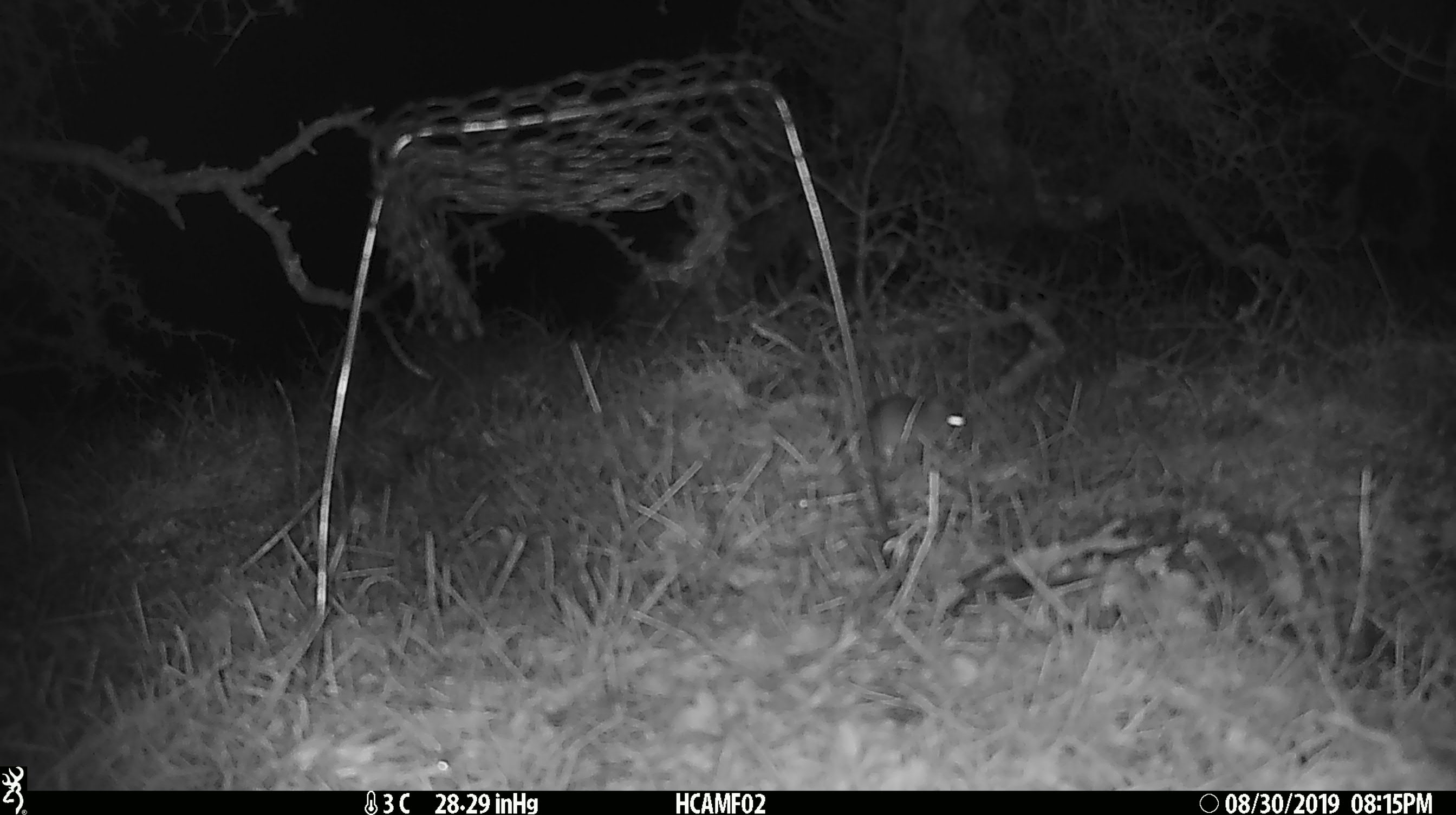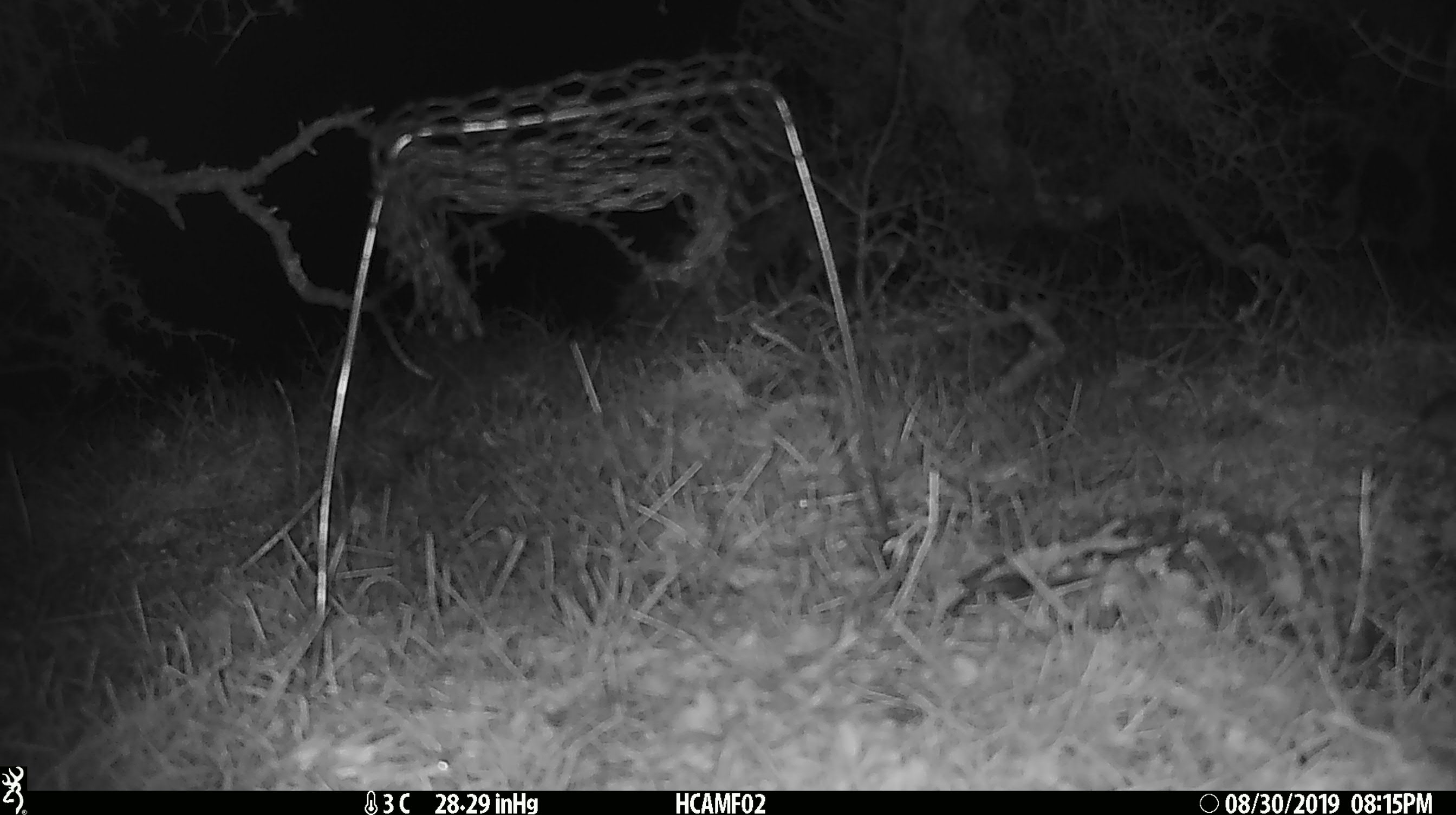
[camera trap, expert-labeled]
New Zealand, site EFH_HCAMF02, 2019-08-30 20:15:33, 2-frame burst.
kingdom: Animalia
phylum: Chordata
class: Mammalia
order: Rodentia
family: Muridae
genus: Mus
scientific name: Mus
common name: mouse